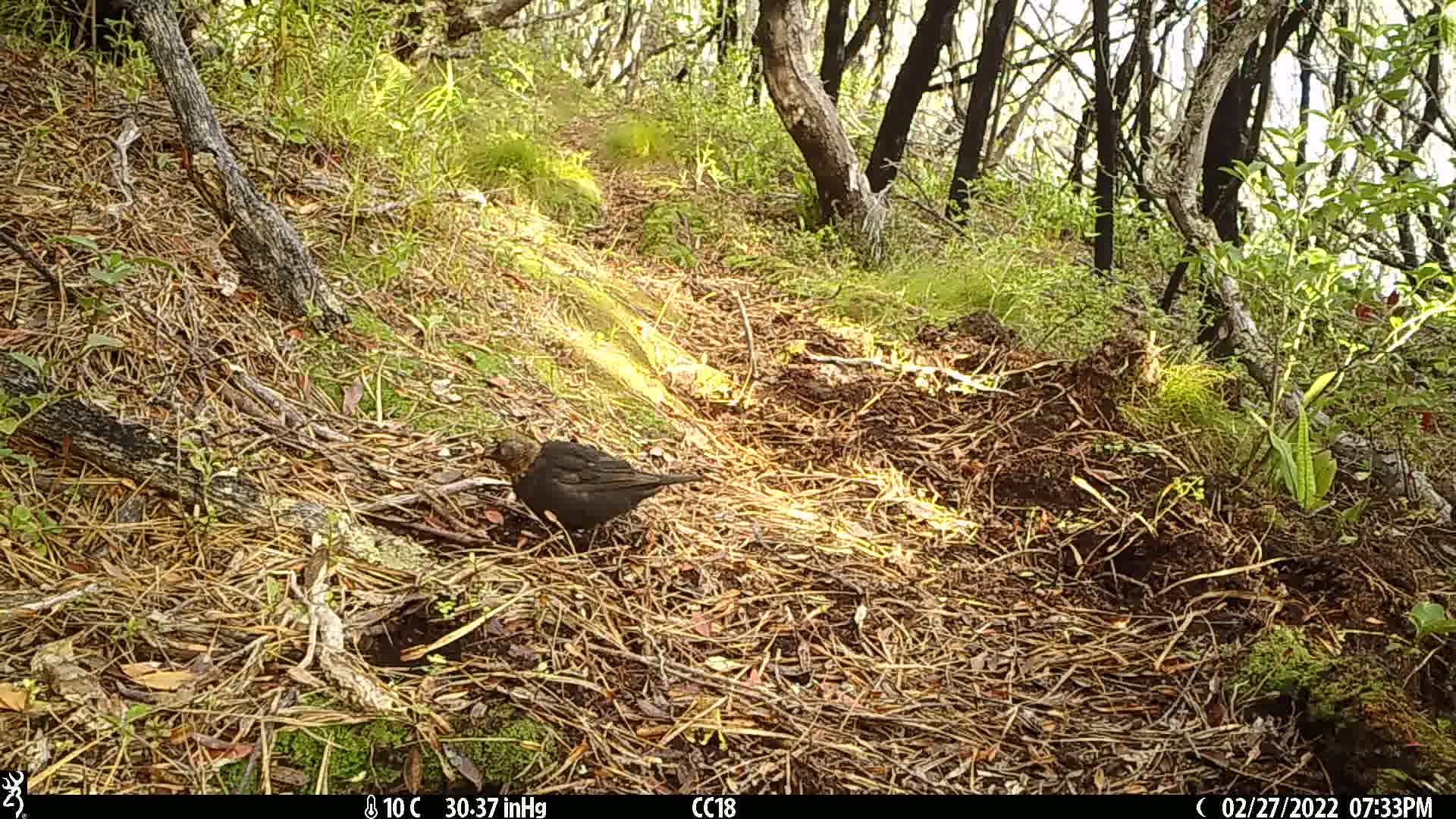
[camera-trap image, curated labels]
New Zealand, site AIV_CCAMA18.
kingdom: Animalia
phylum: Chordata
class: Aves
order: Passeriformes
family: Turdidae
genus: Turdus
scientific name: Turdus merula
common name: eurasian blackbird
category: blackbird